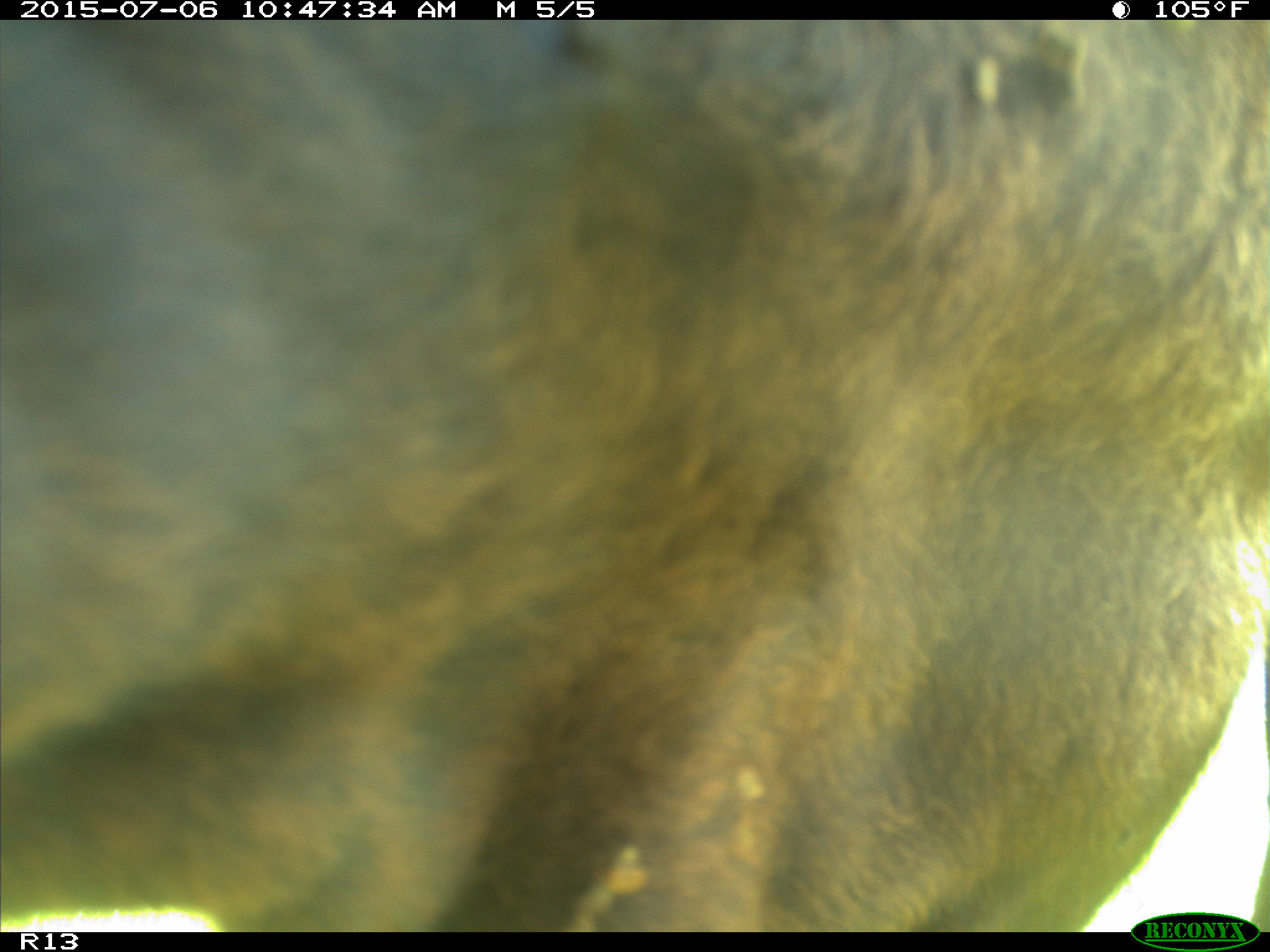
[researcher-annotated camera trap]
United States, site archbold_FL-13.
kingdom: Animalia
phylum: Chordata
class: Mammalia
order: Artiodactyla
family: Bovidae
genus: Bos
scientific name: Bos taurus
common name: domestic cow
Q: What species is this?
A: Bos taurus (domestic cow).